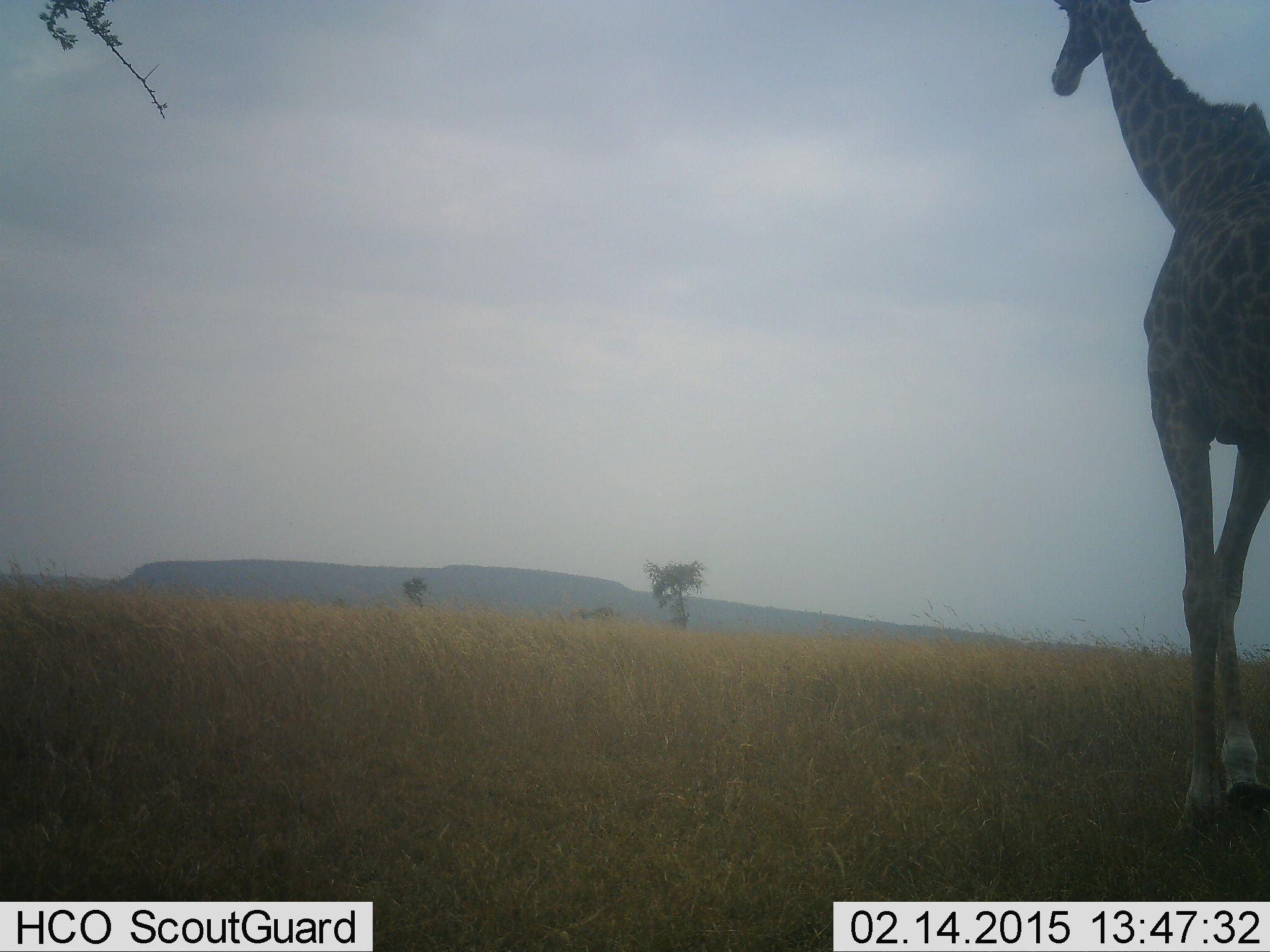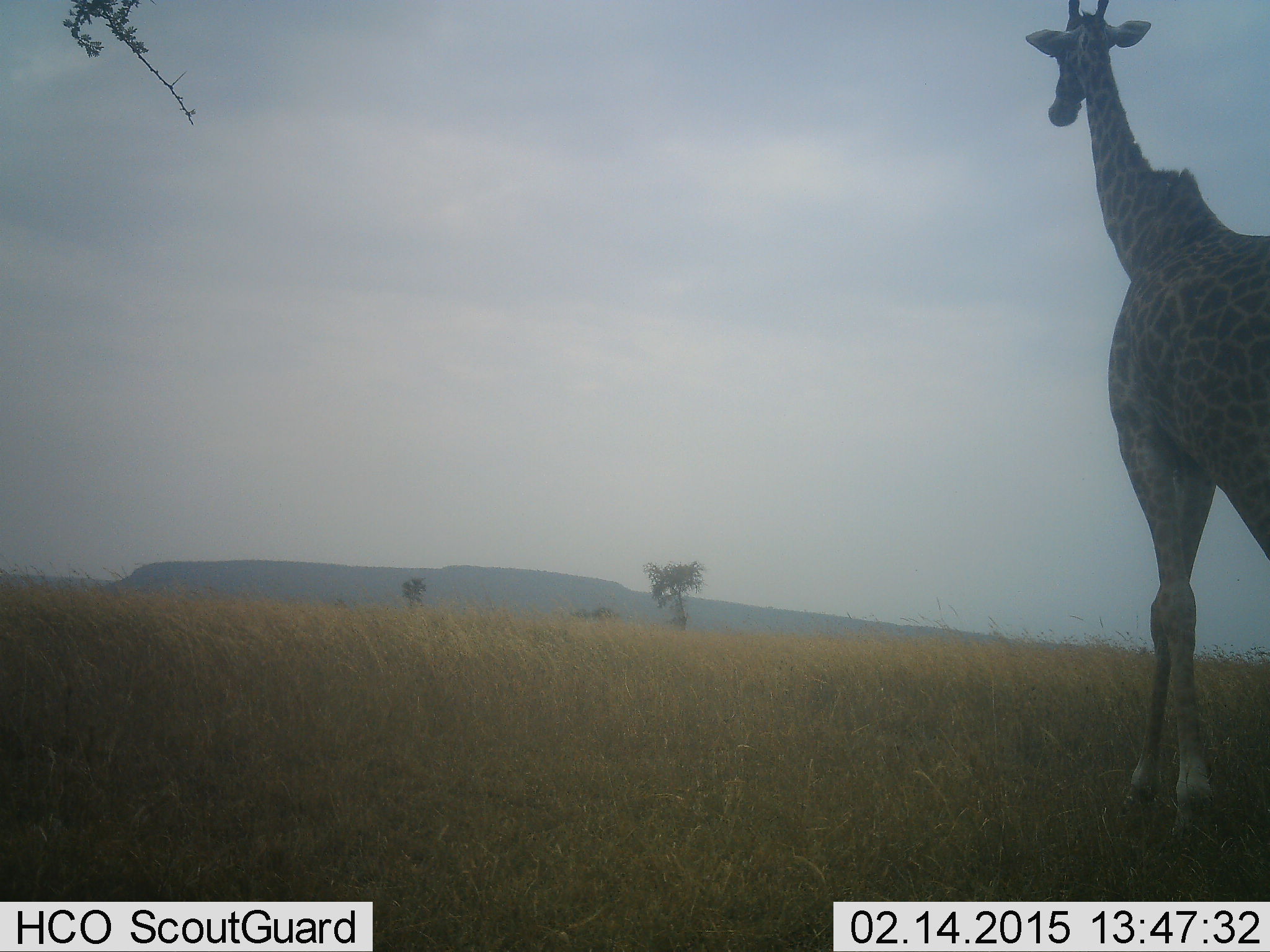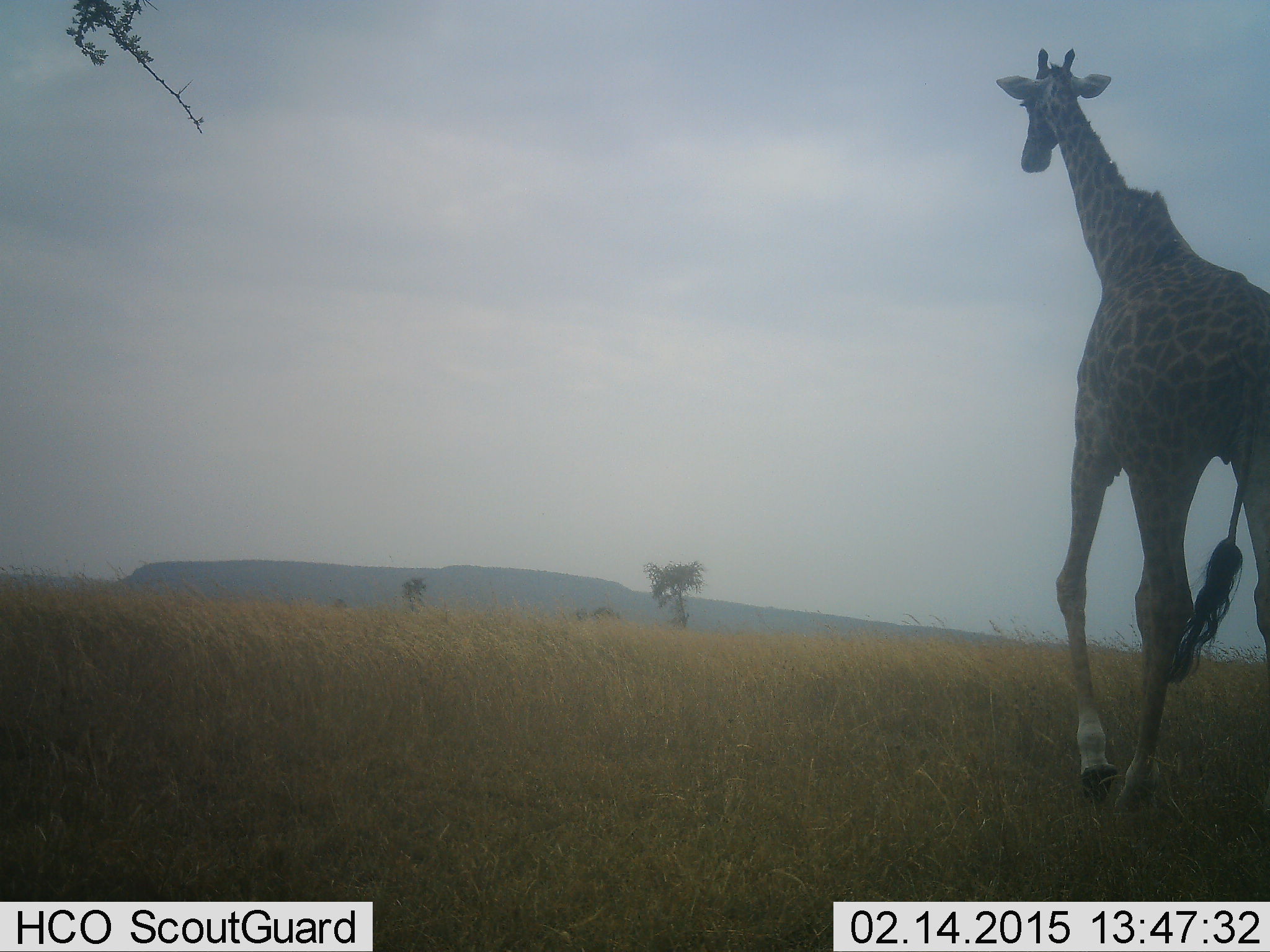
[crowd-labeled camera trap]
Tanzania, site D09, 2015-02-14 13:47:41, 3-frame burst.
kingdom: Animalia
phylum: Chordata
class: Mammalia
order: Artiodactyla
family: Giraffidae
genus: Giraffa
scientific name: Giraffa camelopardalis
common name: giraffe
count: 1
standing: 20%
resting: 0%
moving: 80%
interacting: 0%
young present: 0%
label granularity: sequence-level